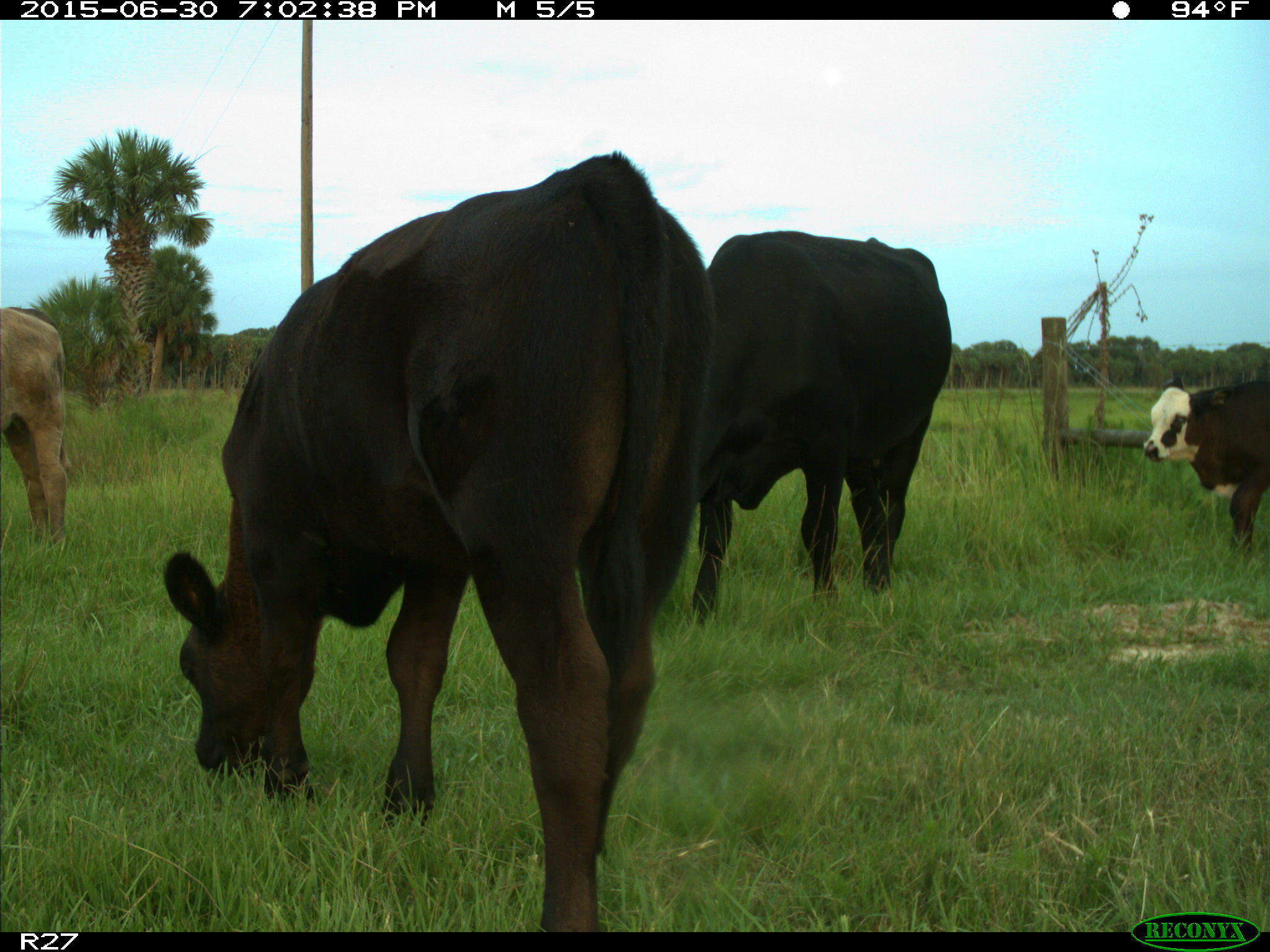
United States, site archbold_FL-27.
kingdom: Animalia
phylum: Chordata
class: Mammalia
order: Artiodactyla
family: Bovidae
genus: Bos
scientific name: Bos taurus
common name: domestic cow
Bos taurus (domestic cow).